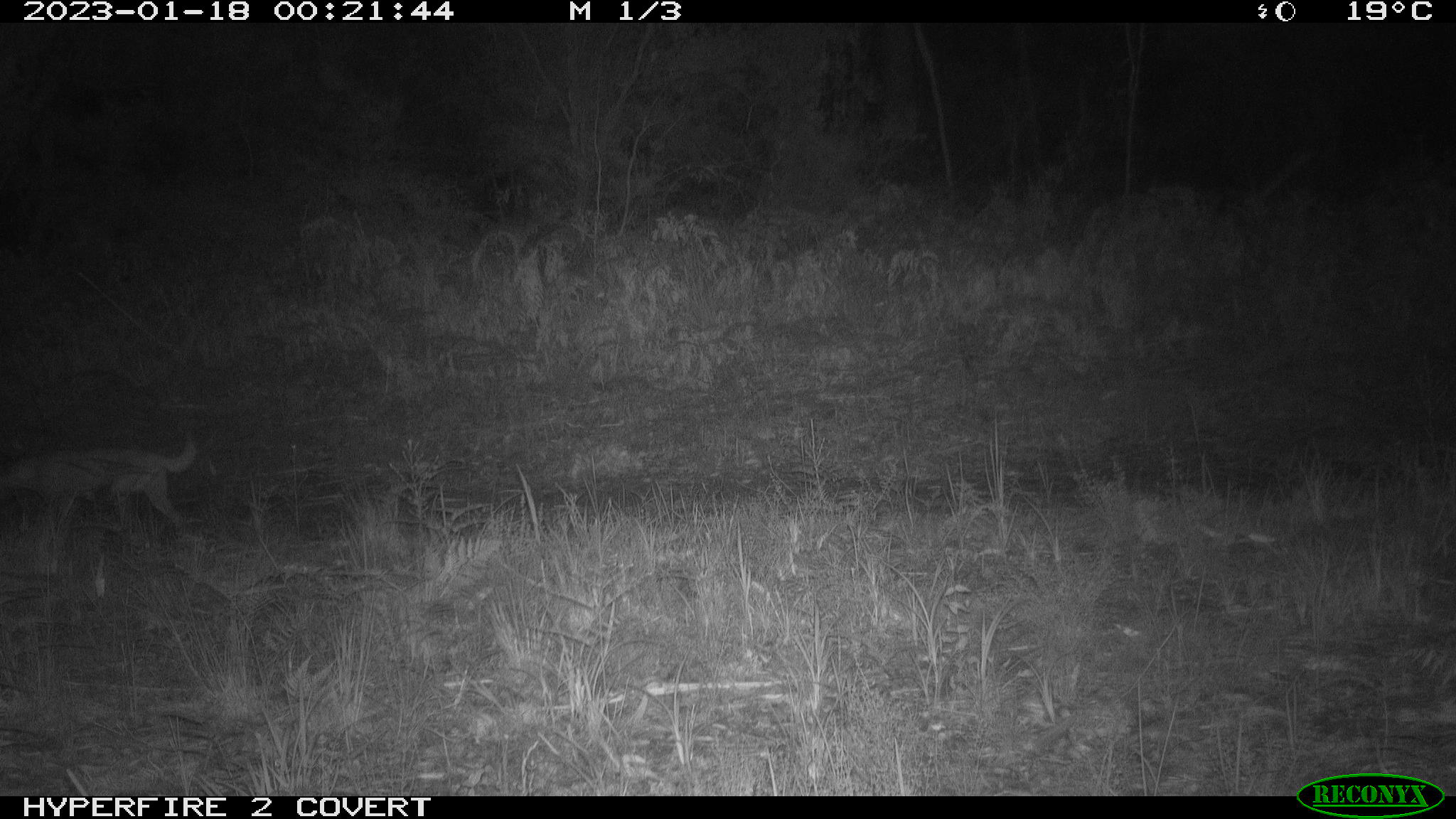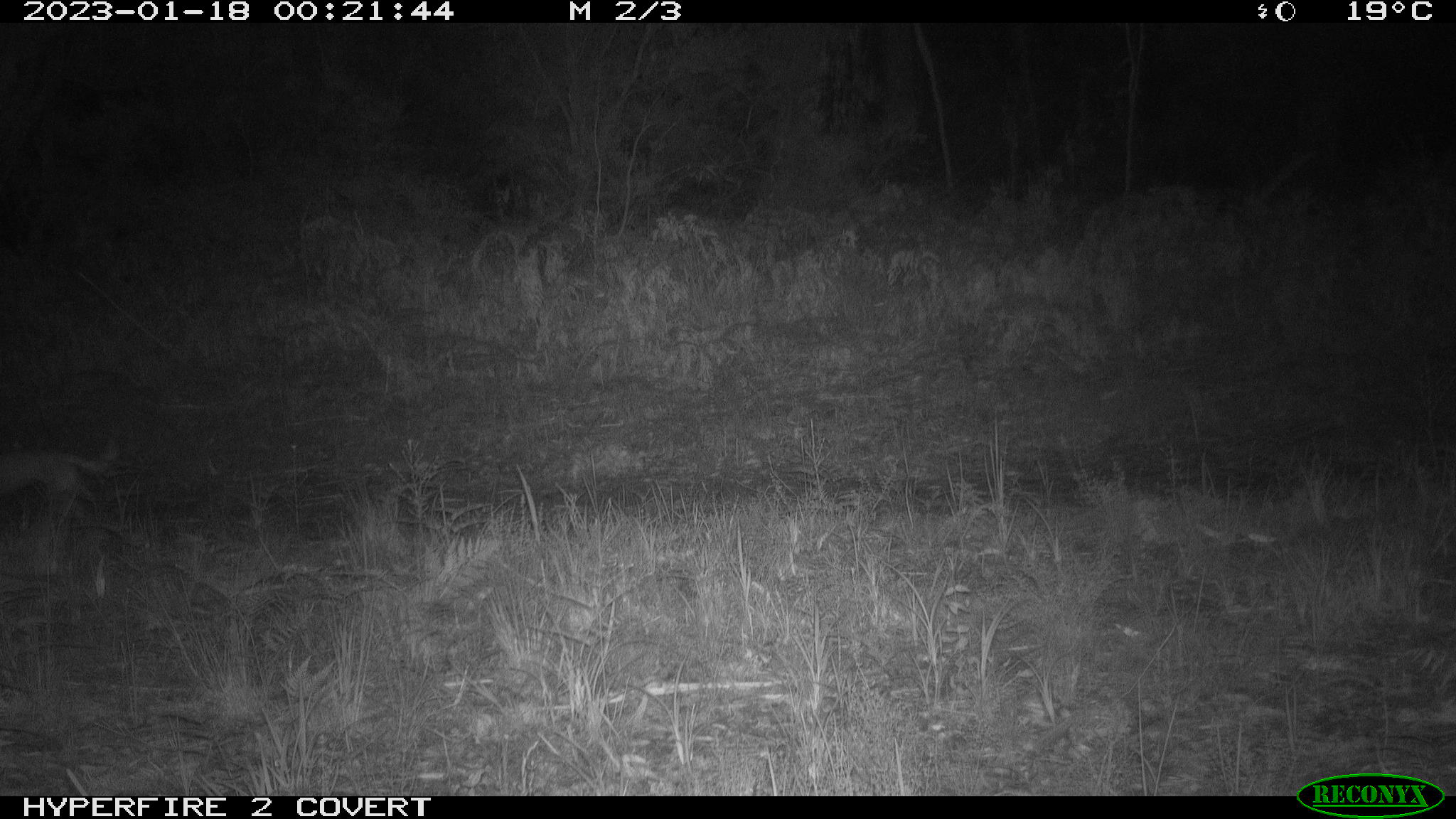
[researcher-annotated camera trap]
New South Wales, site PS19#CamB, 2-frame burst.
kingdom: Animalia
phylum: Chordata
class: Mammalia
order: Carnivora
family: Canidae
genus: Canis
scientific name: Canis familiaris dingo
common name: dingo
Dingo (Canis familiaris dingo).